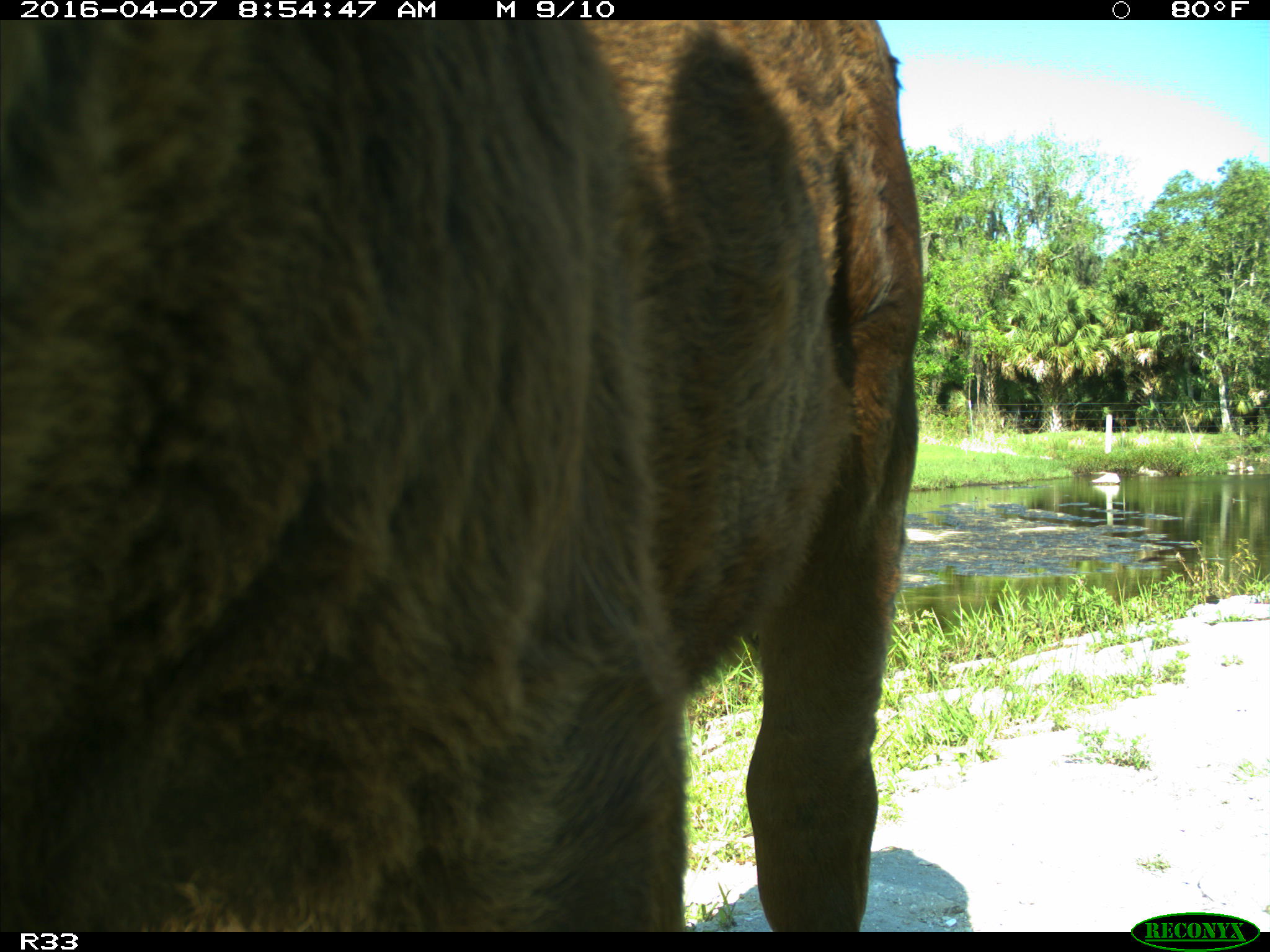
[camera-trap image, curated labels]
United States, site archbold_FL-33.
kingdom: Animalia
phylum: Chordata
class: Mammalia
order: Artiodactyla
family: Bovidae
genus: Bos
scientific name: Bos taurus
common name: domestic cow